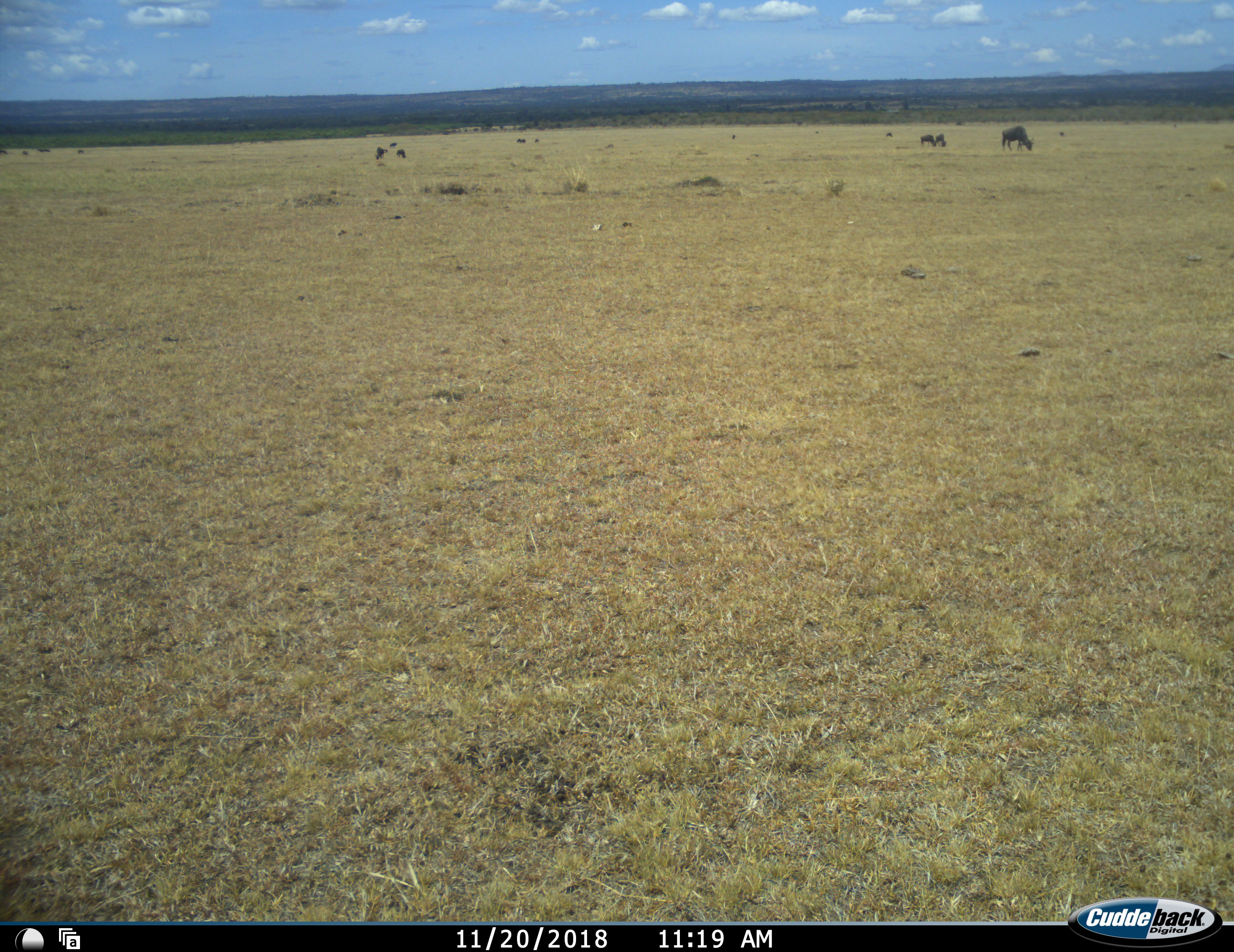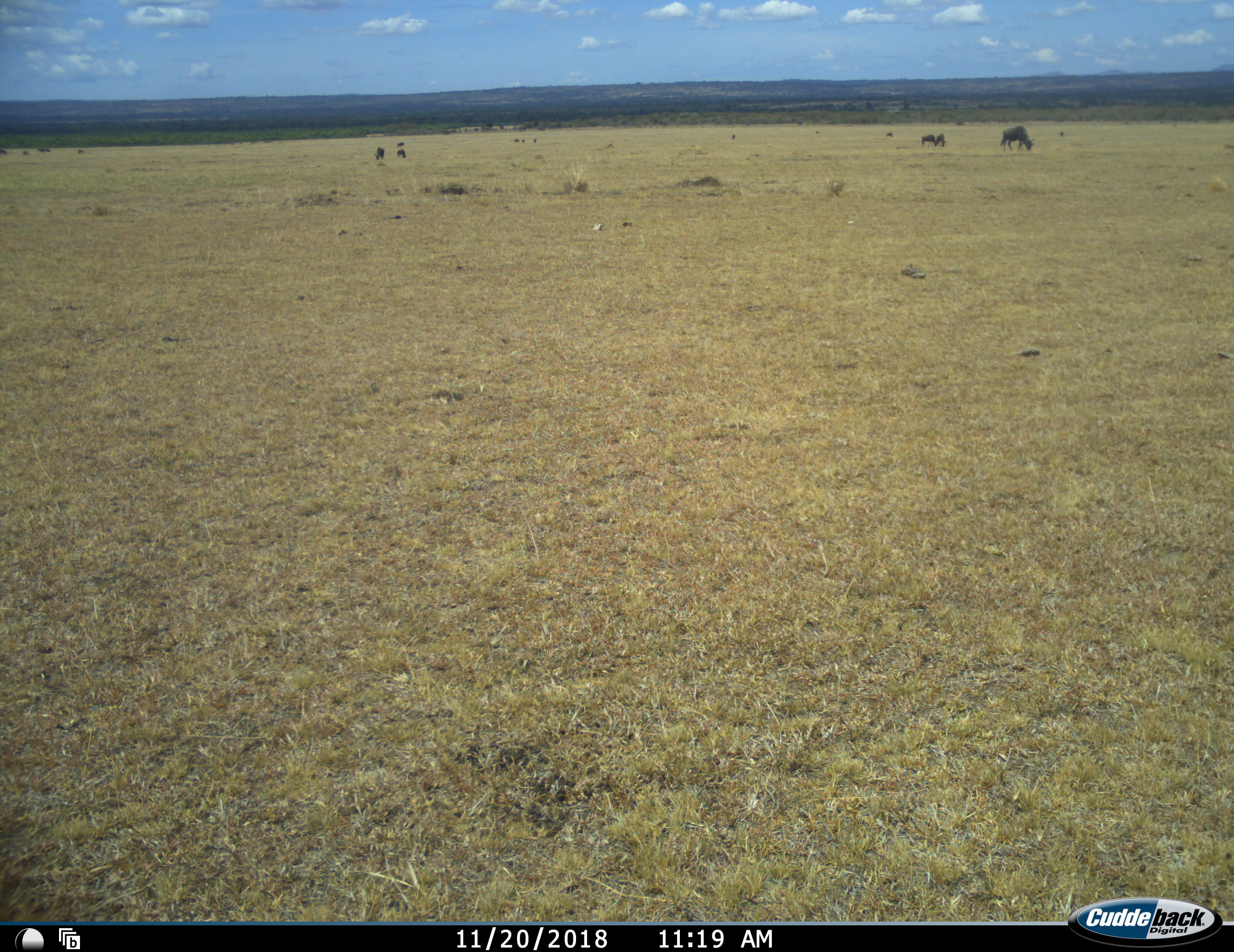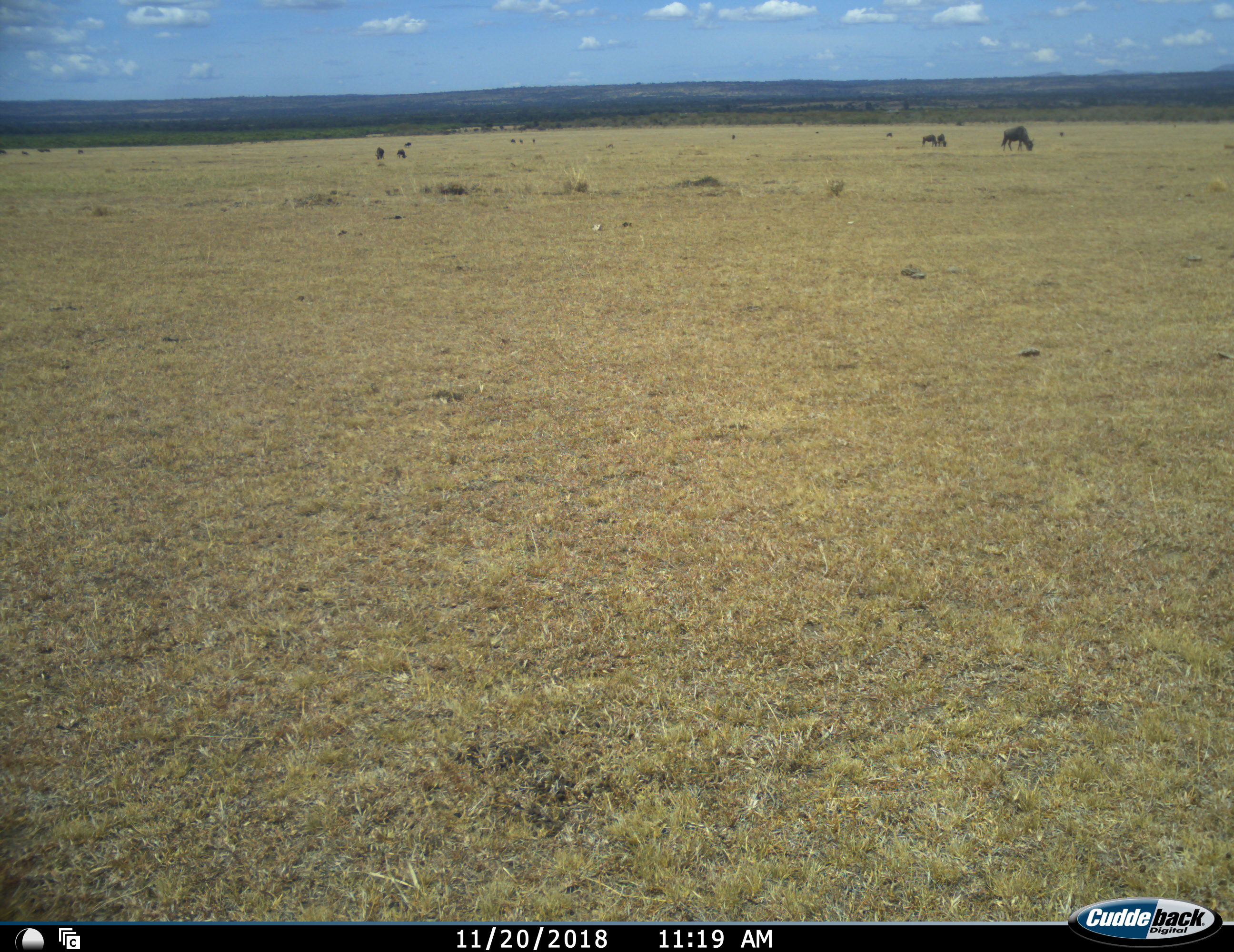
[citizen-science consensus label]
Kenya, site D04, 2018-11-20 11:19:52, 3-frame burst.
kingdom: Animalia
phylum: Chordata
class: Mammalia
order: Artiodactyla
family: Bovidae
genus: Connochaetes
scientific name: Connochaetes taurinus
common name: common wildebeest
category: wildebeest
Wildebeest (common wildebeest) (Connochaetes taurinus), count 11-50. Behavior (volunteer vote fractions): standing 43%, resting 0%, moving 29%, interacting 0%. Young present (vote fraction): 29%. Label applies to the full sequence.